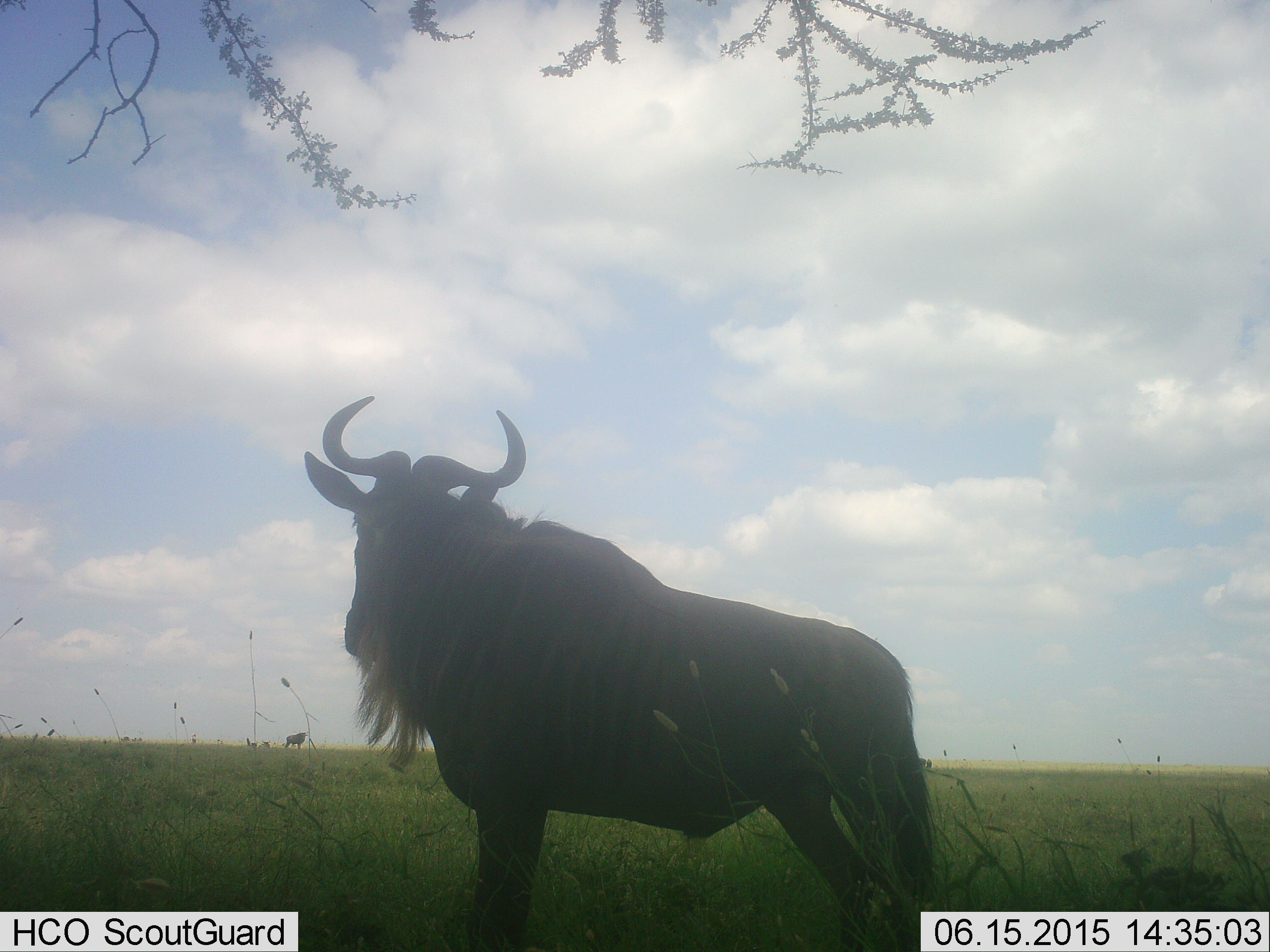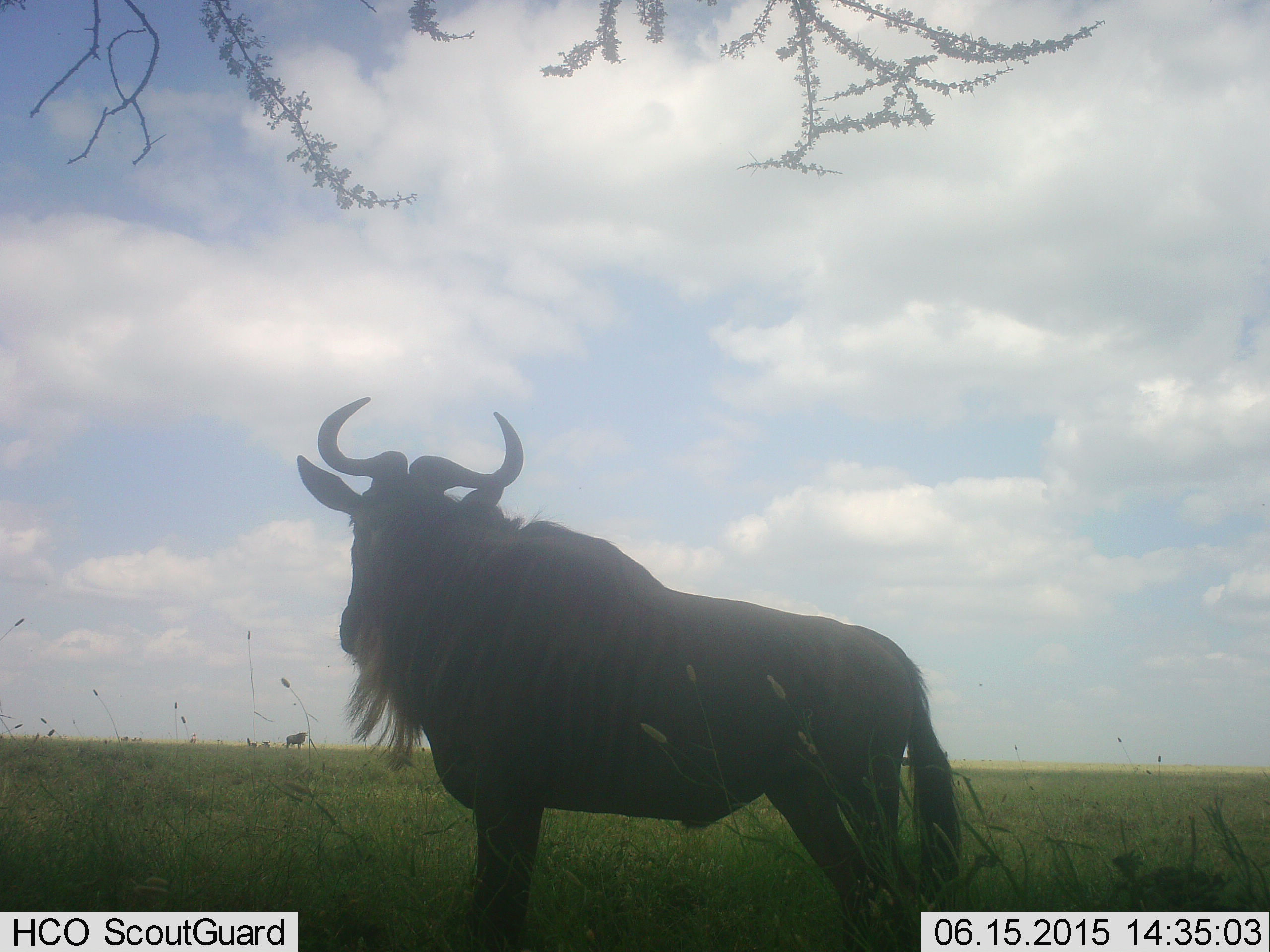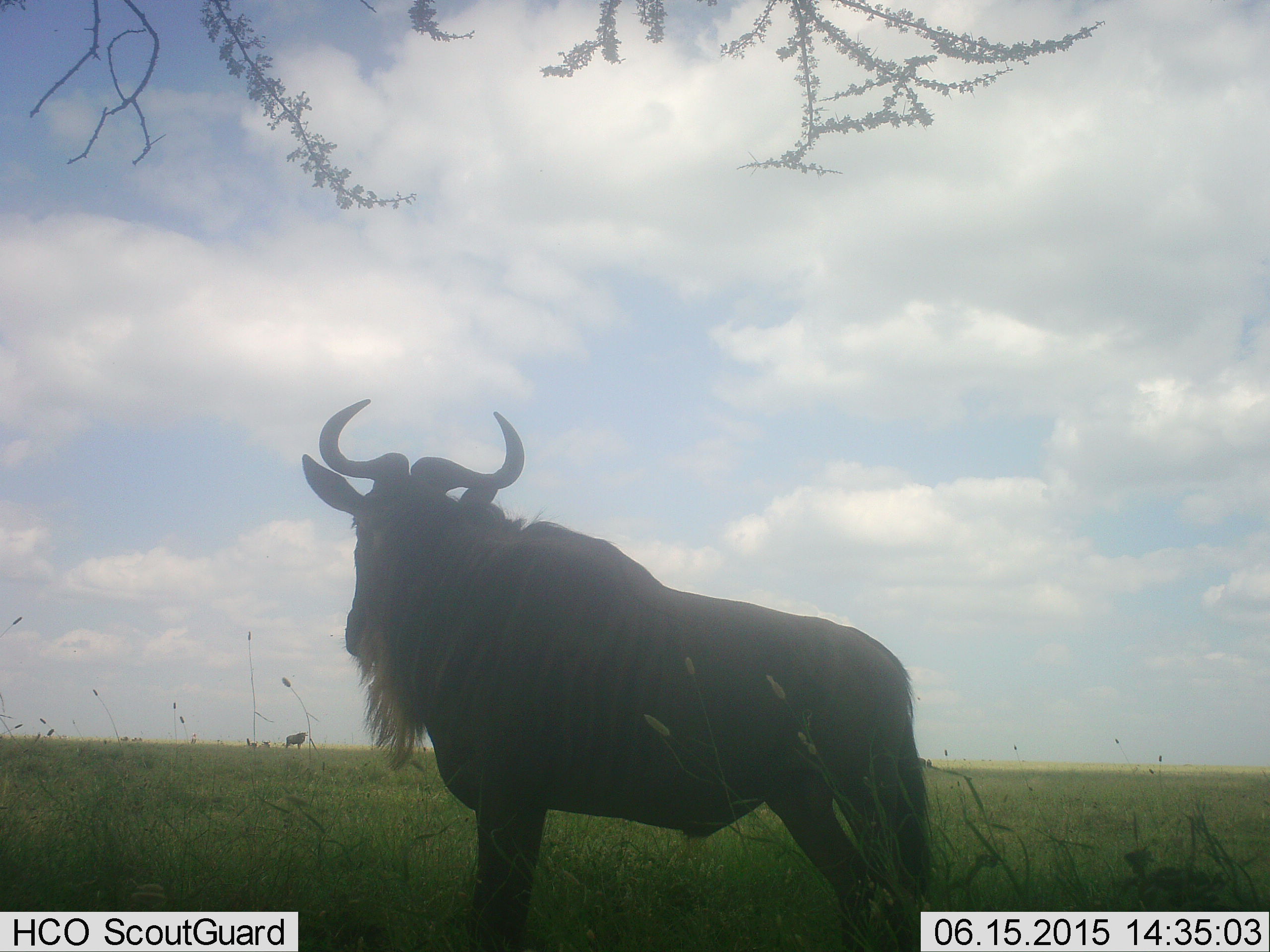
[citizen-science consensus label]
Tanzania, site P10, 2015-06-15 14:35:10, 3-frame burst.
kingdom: Animalia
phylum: Chordata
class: Mammalia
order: Artiodactyla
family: Bovidae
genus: Connochaetes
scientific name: Connochaetes taurinus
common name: blue wildebeest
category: wildebeest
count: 1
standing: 90%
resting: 0%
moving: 20%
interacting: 0%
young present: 0%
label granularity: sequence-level